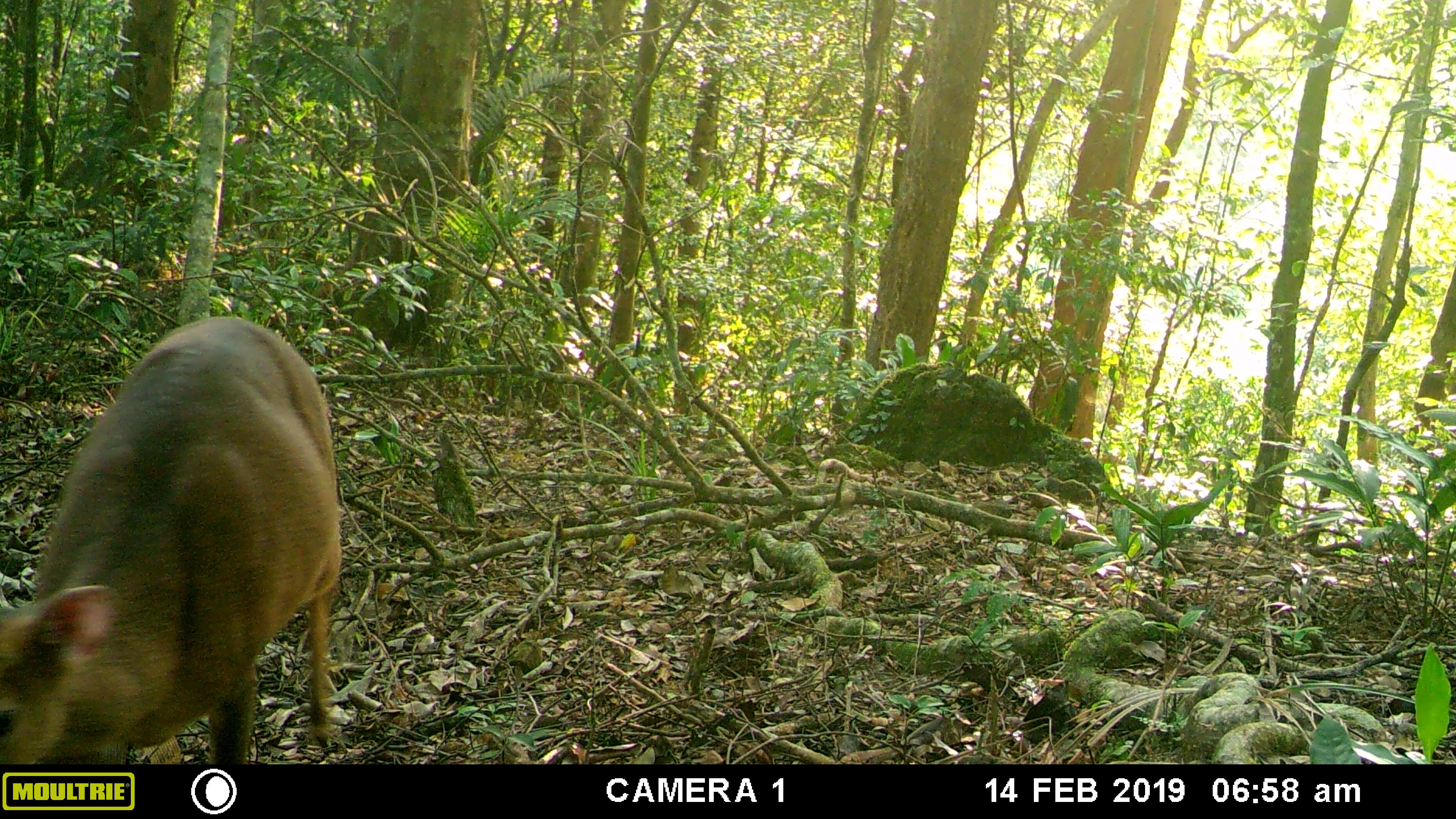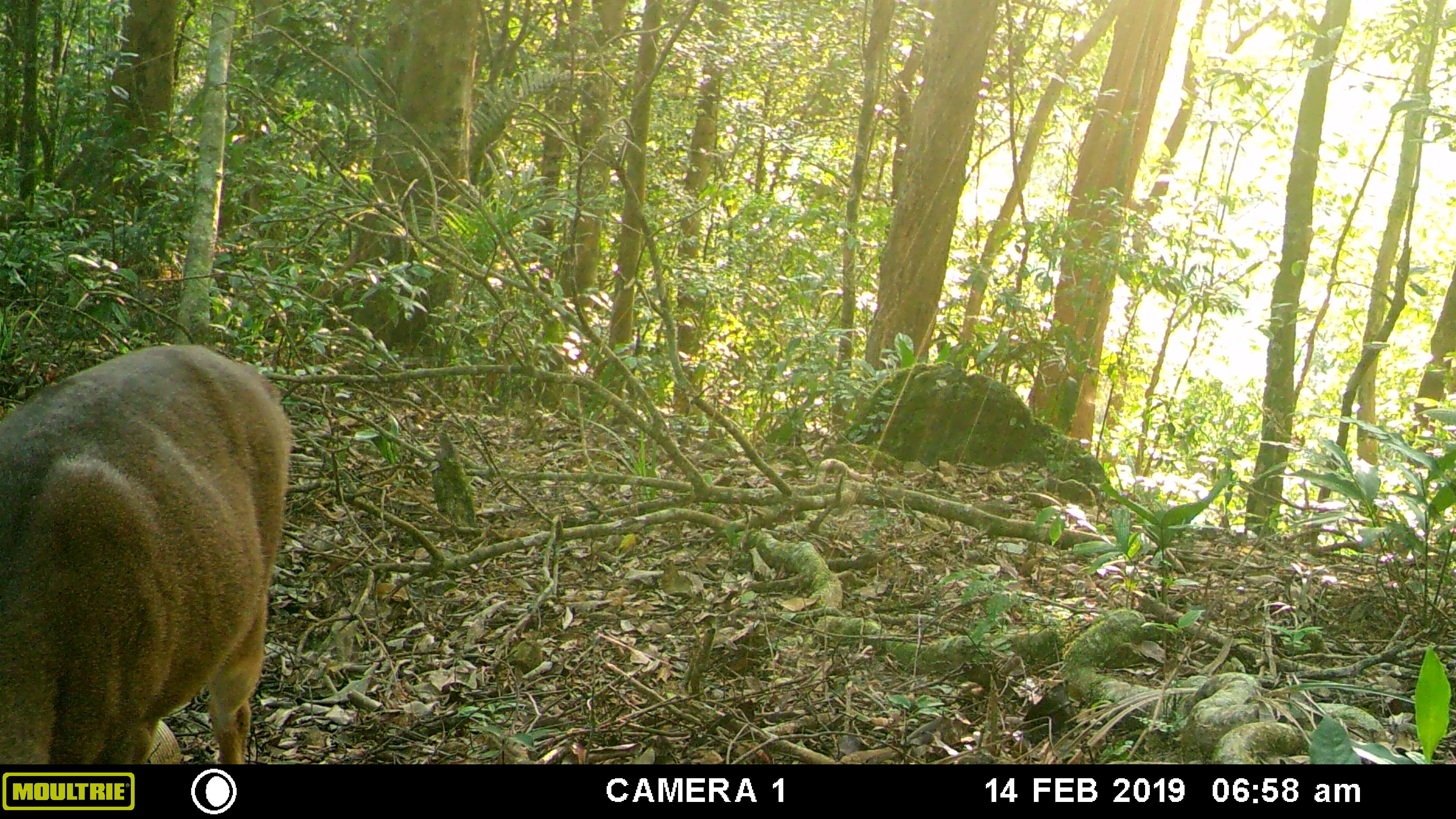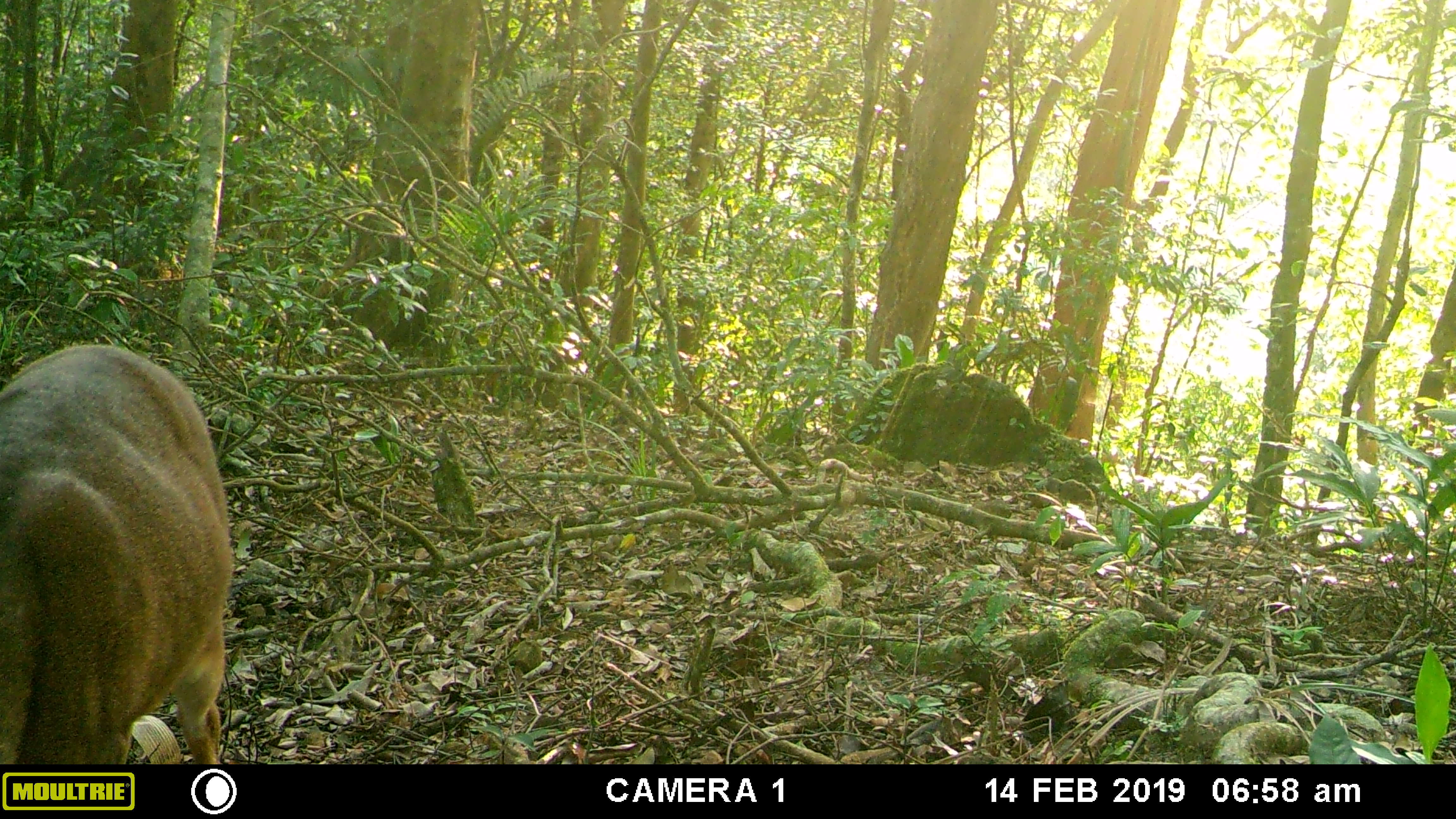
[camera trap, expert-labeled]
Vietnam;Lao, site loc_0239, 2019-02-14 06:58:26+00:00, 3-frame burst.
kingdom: Animalia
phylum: Chordata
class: Mammalia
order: Artiodactyla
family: Cervidae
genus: Muntiacus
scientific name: Muntiacus vuquangensis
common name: large-antlered muntjac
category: large antlered muntjac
Large antlered muntjac (large-antlered muntjac) (Muntiacus vuquangensis). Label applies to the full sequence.